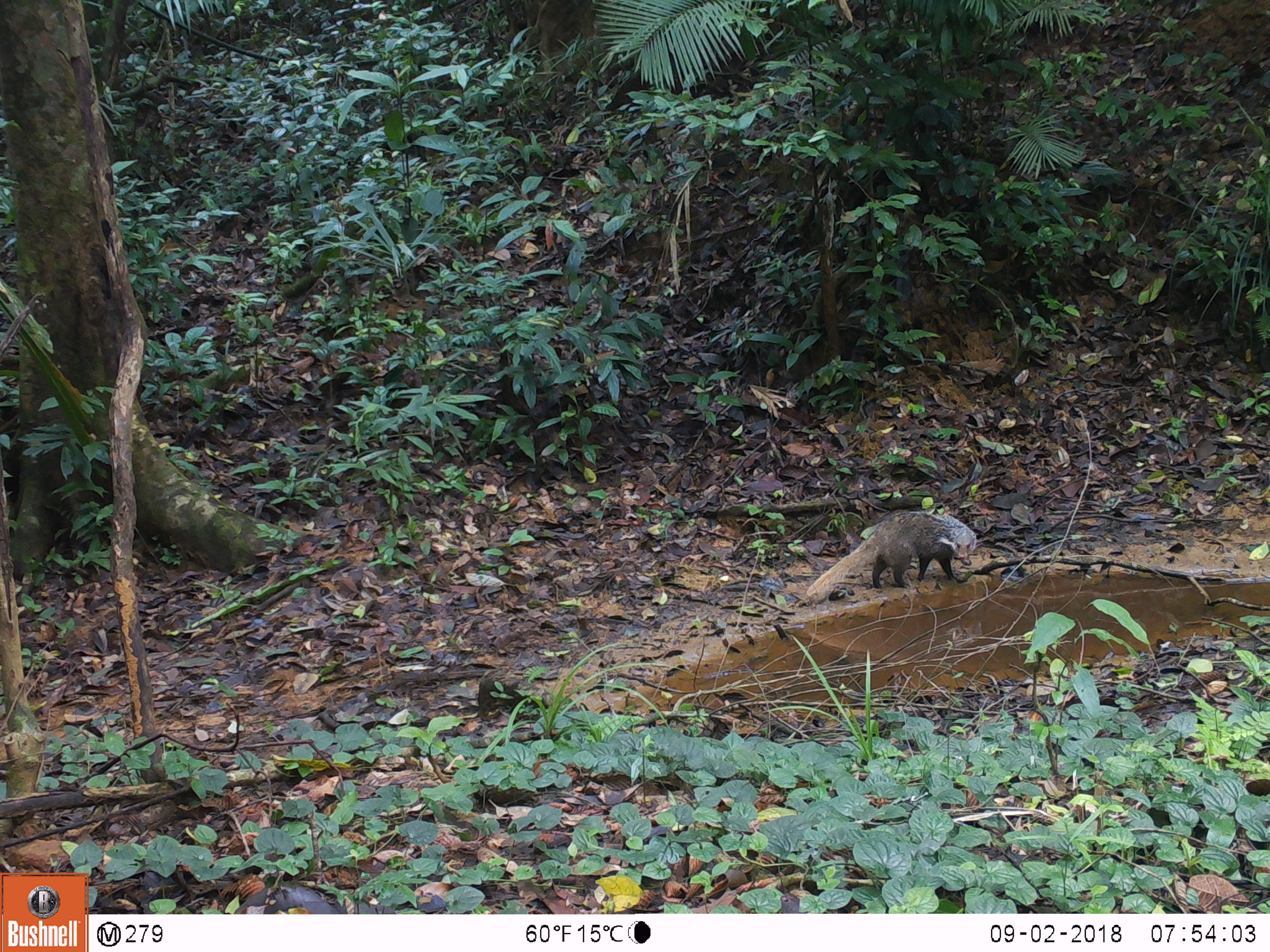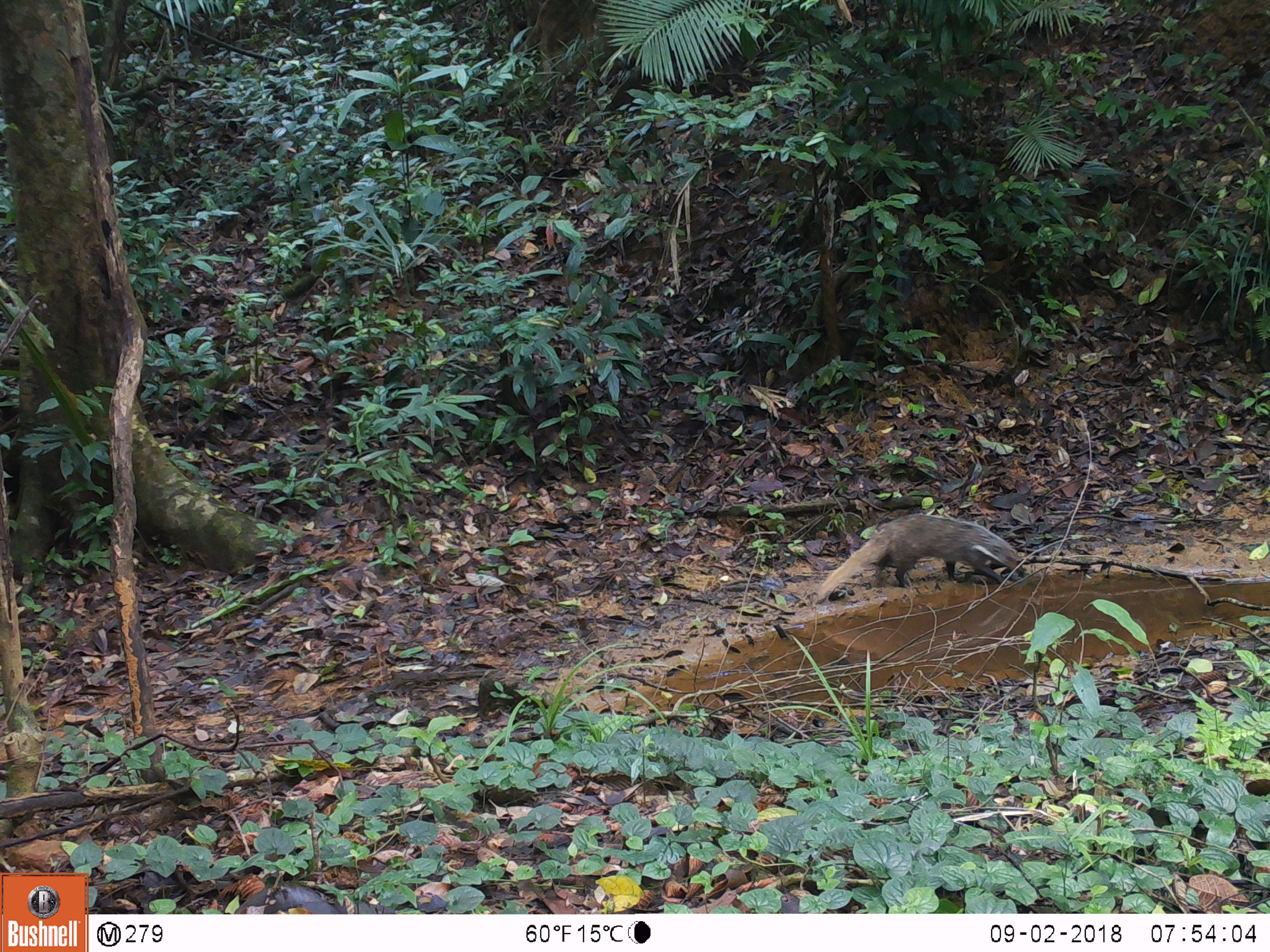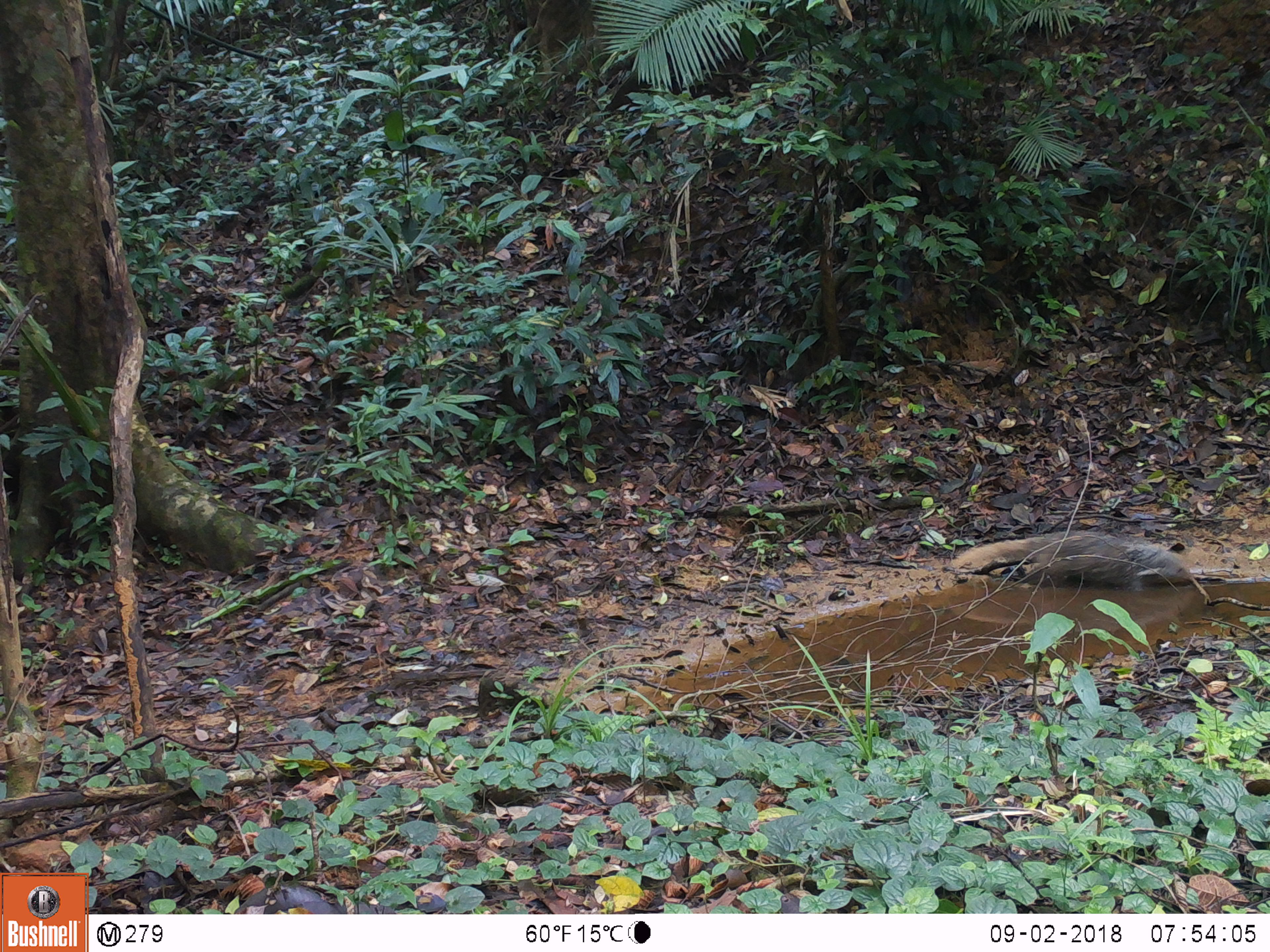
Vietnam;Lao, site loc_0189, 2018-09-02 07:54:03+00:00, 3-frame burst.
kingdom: Animalia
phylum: Chordata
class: Mammalia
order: Carnivora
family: Herpestidae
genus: Urva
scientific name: Urva urva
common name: crab-eating mongoose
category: crab eating mongoose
Crab eating mongoose (crab-eating mongoose) (Urva urva). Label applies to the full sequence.